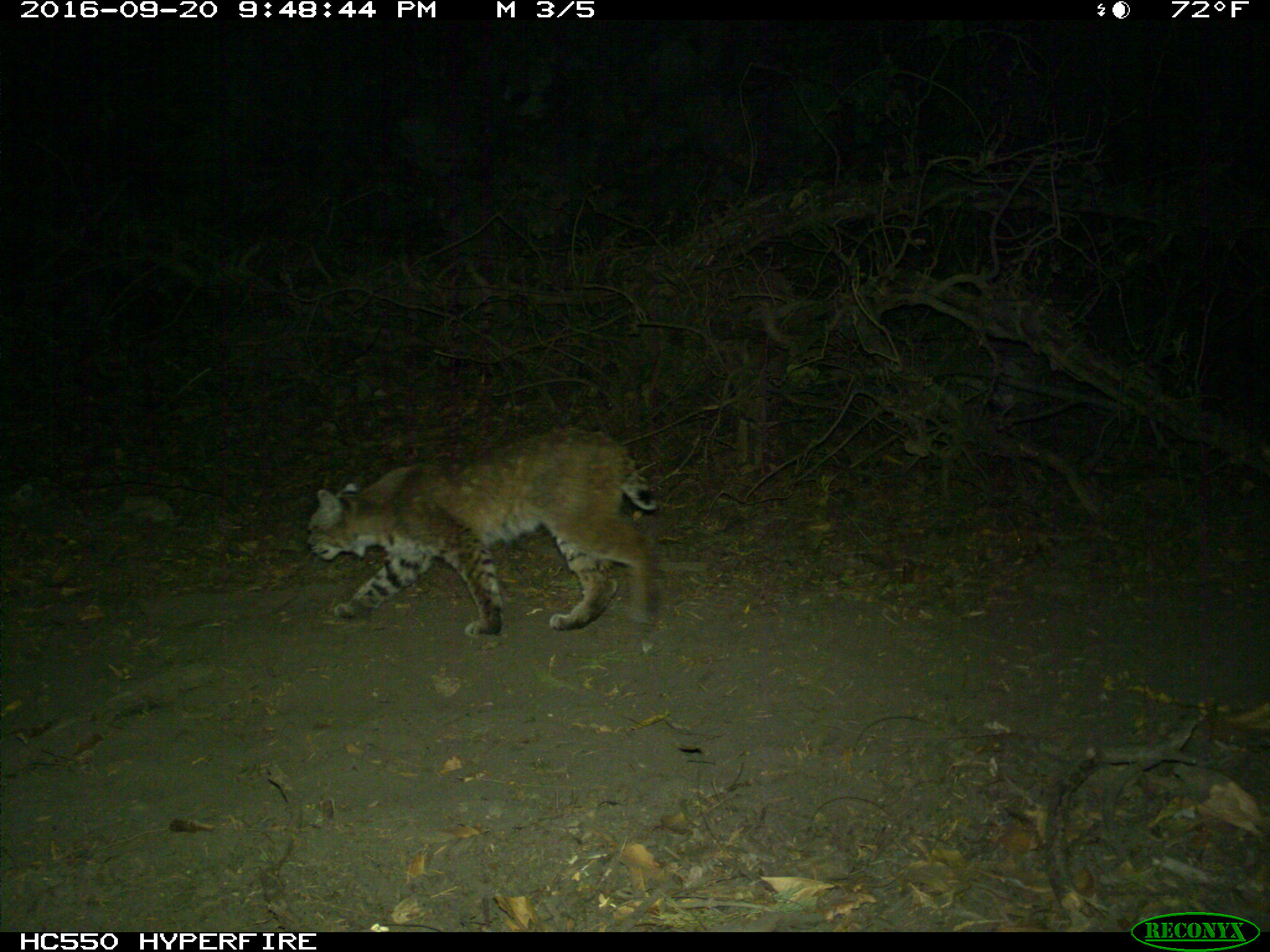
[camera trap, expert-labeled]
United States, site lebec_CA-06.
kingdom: Animalia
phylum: Chordata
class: Mammalia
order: Carnivora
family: Felidae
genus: Lynx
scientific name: Lynx rufus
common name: bobcat